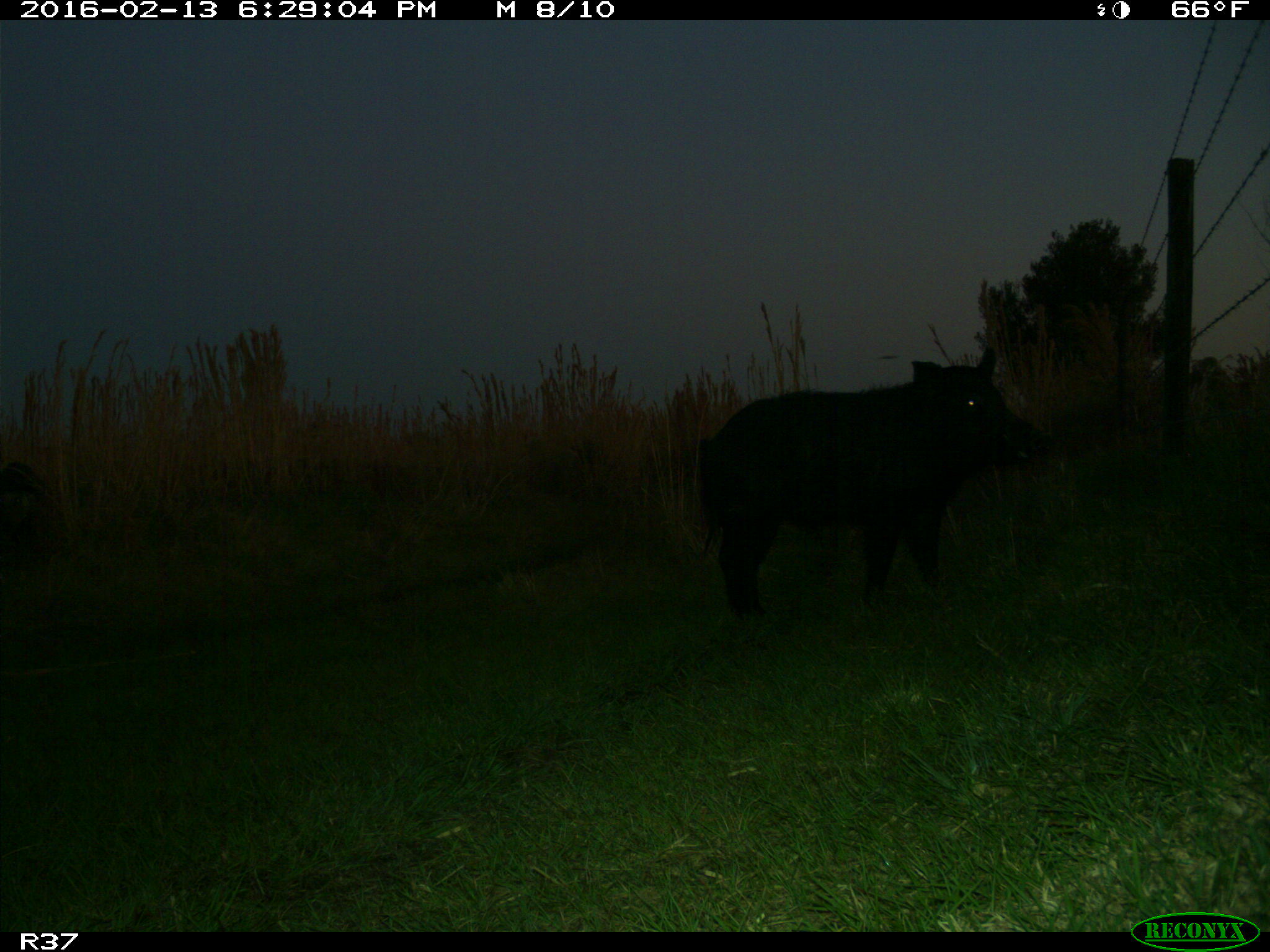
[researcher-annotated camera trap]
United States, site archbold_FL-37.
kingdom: Animalia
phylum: Chordata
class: Mammalia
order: Artiodactyla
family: Suidae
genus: Sus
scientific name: Sus scrofa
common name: wild boar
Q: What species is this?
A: Sus scrofa (wild boar).